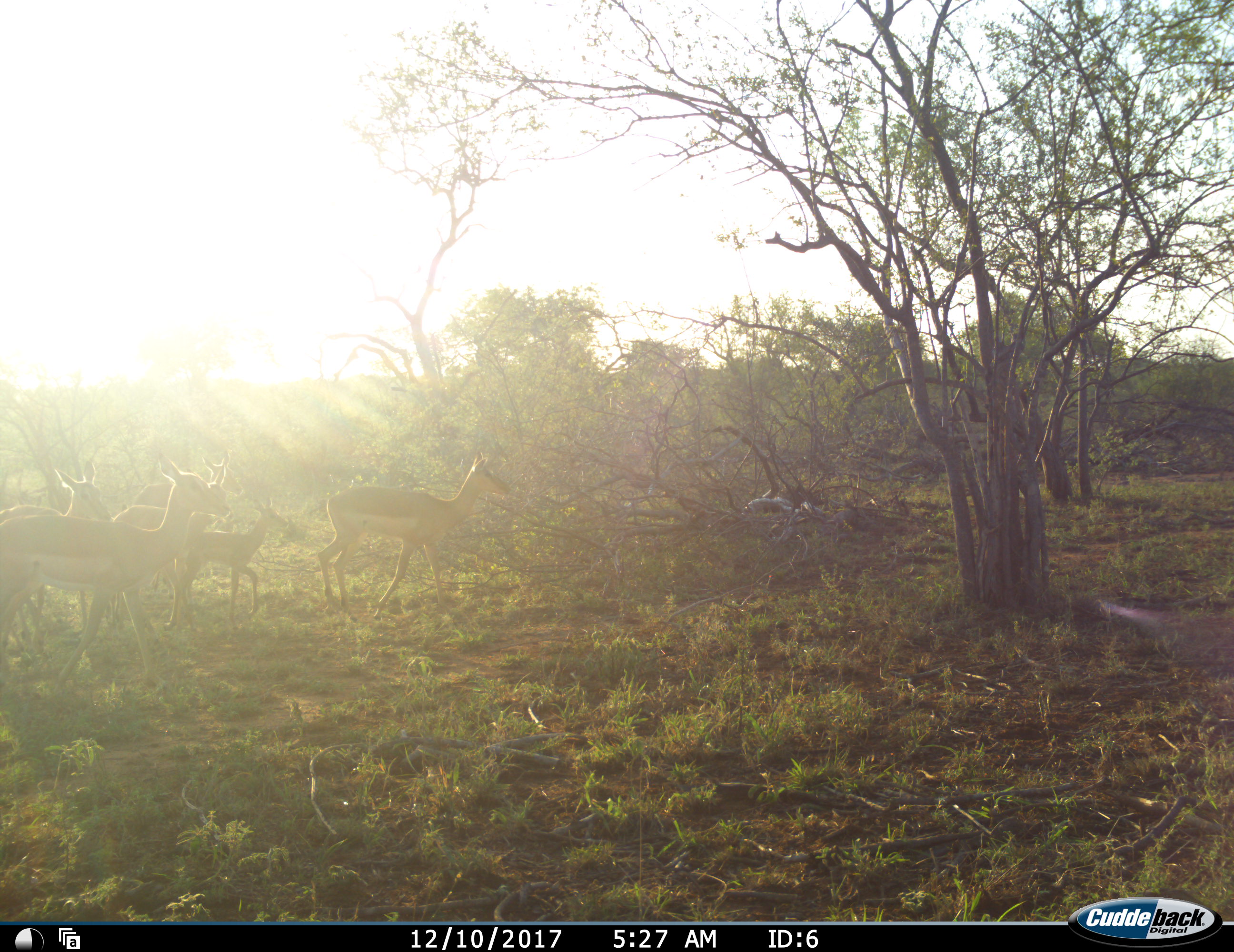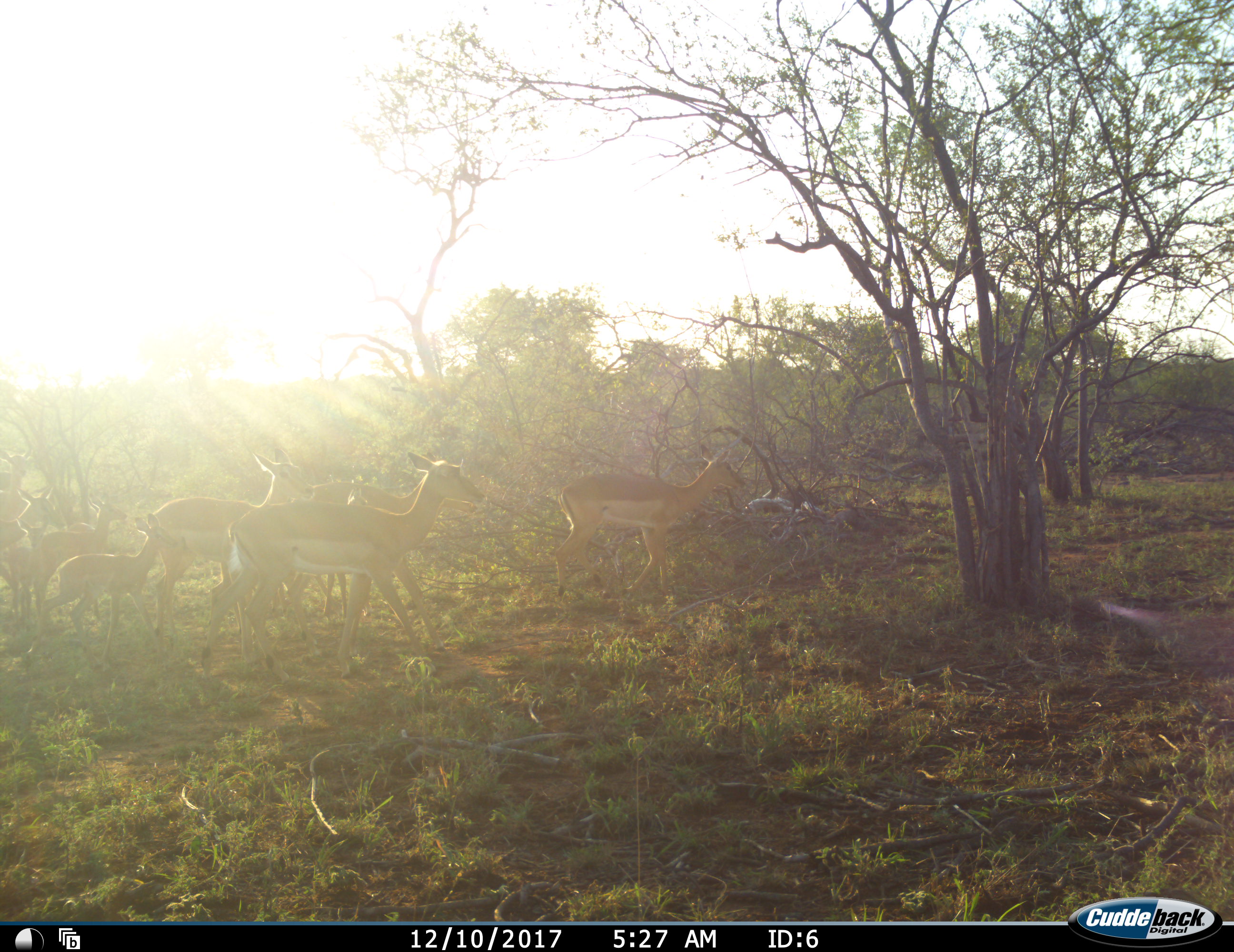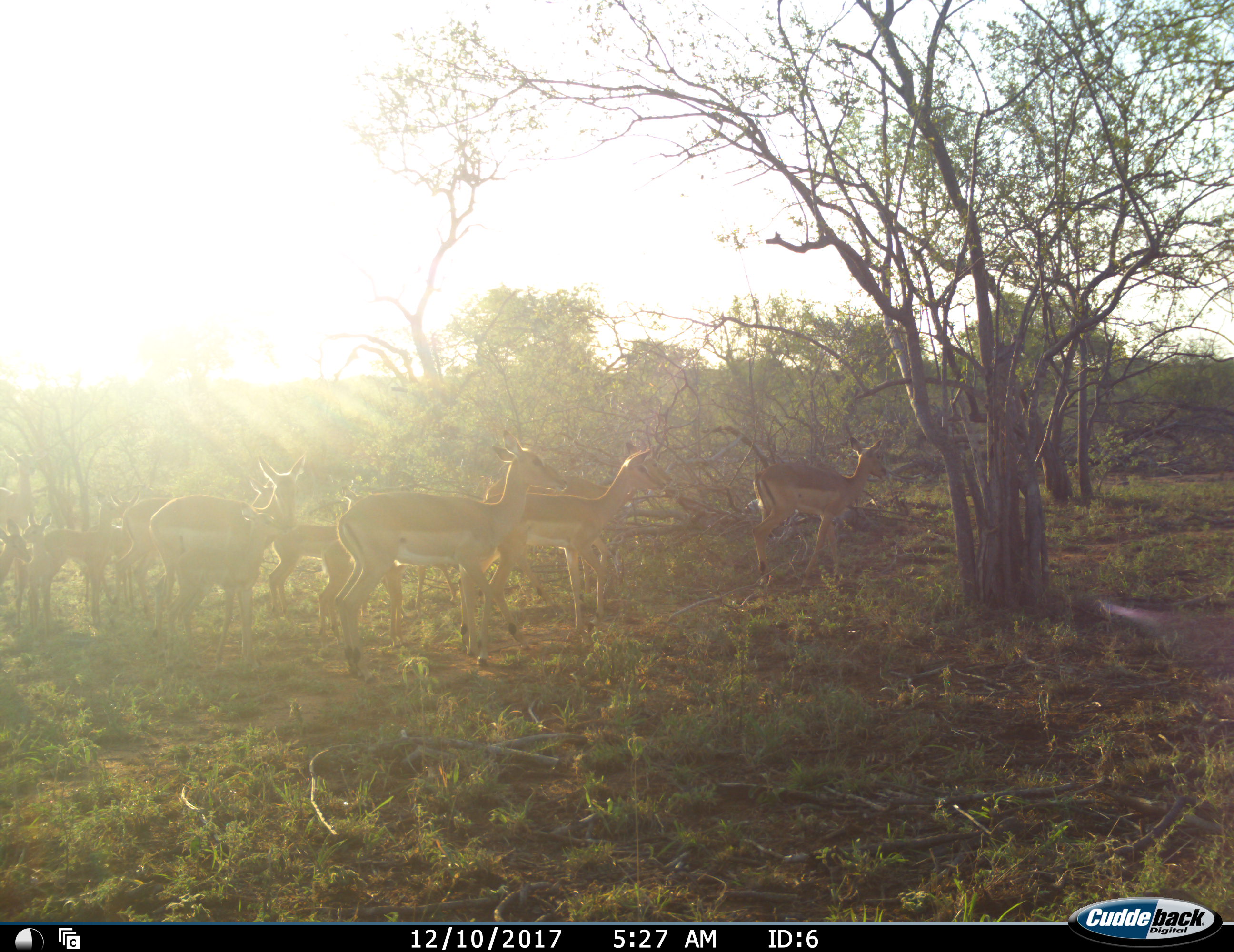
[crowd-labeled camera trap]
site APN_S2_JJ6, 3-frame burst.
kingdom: Animalia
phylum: Chordata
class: Mammalia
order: Artiodactyla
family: Bovidae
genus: Aepyceros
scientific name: Aepyceros melampus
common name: impala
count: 10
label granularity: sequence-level